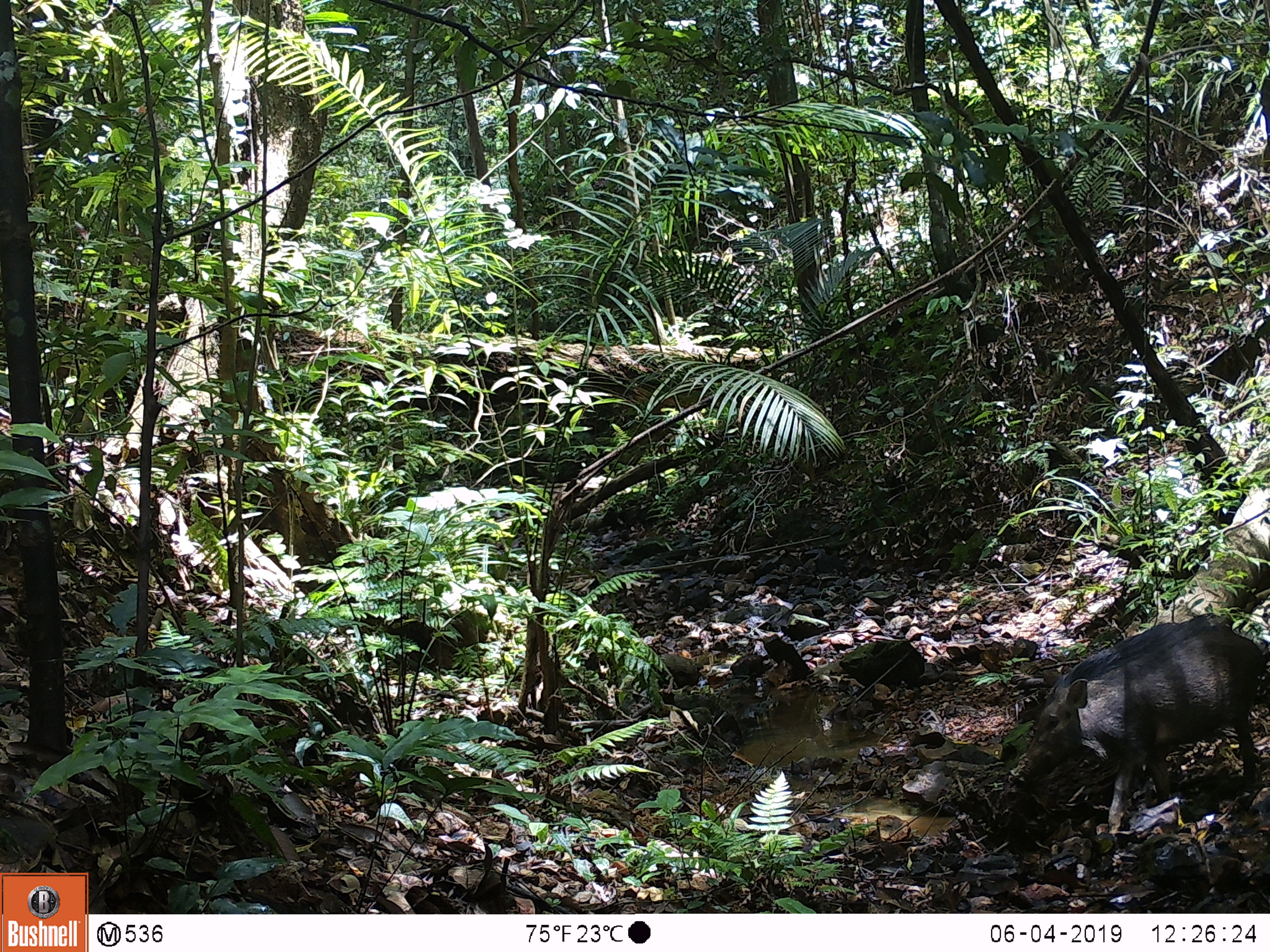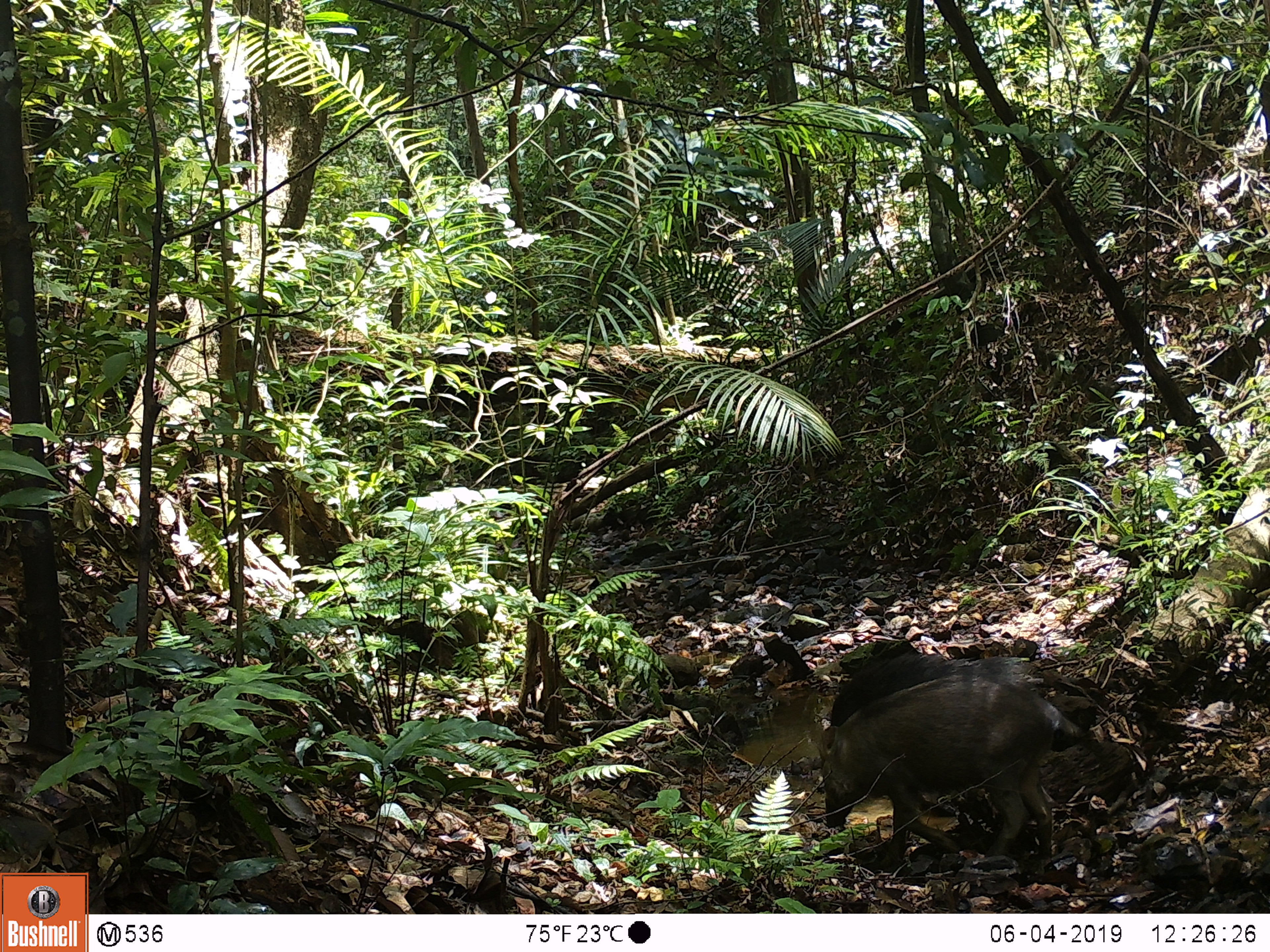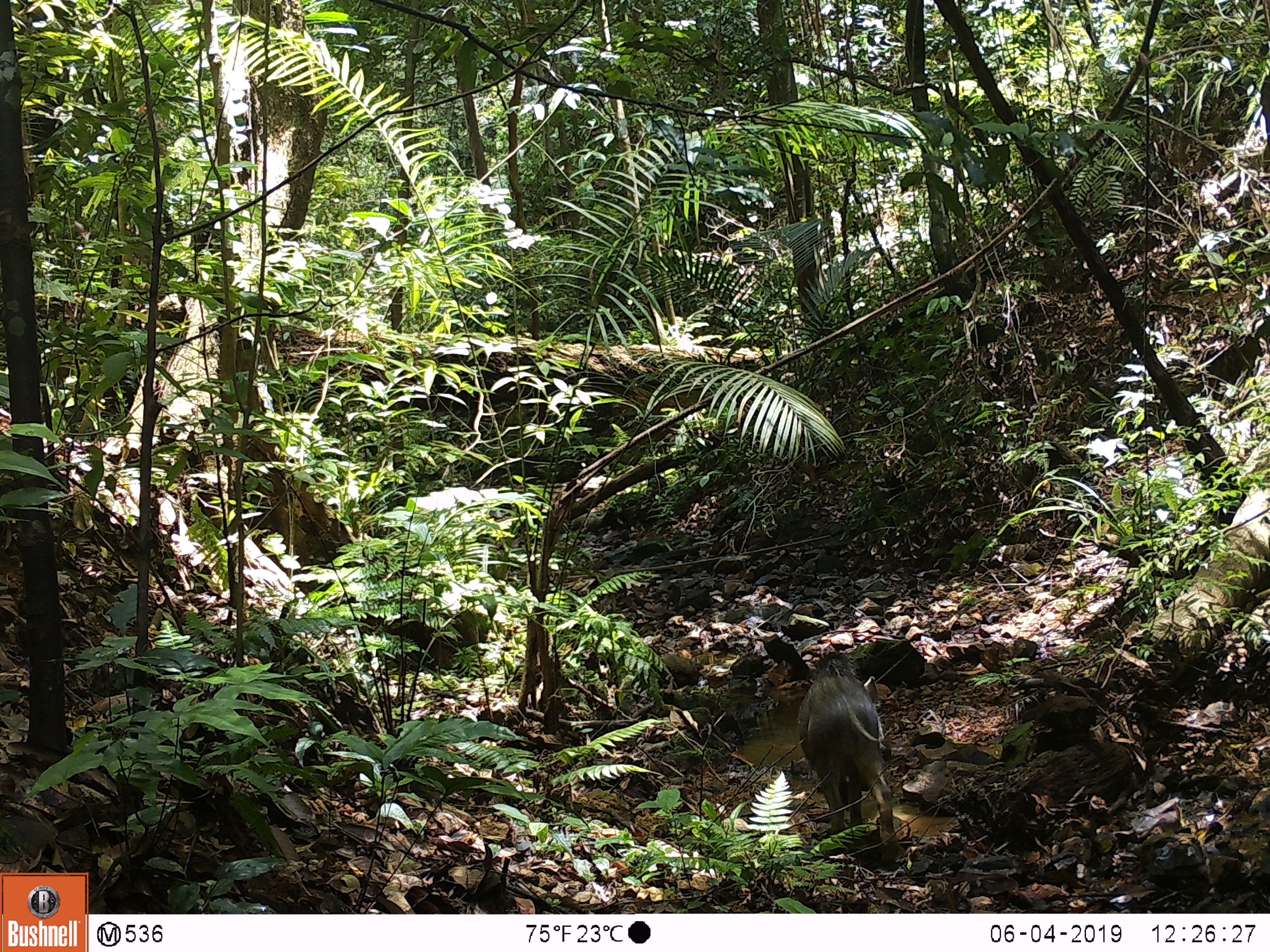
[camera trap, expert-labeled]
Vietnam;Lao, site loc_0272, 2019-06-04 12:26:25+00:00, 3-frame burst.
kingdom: Animalia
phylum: Chordata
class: Mammalia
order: Artiodactyla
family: Suidae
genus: Sus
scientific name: Sus scrofa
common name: eurasian wild pig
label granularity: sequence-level